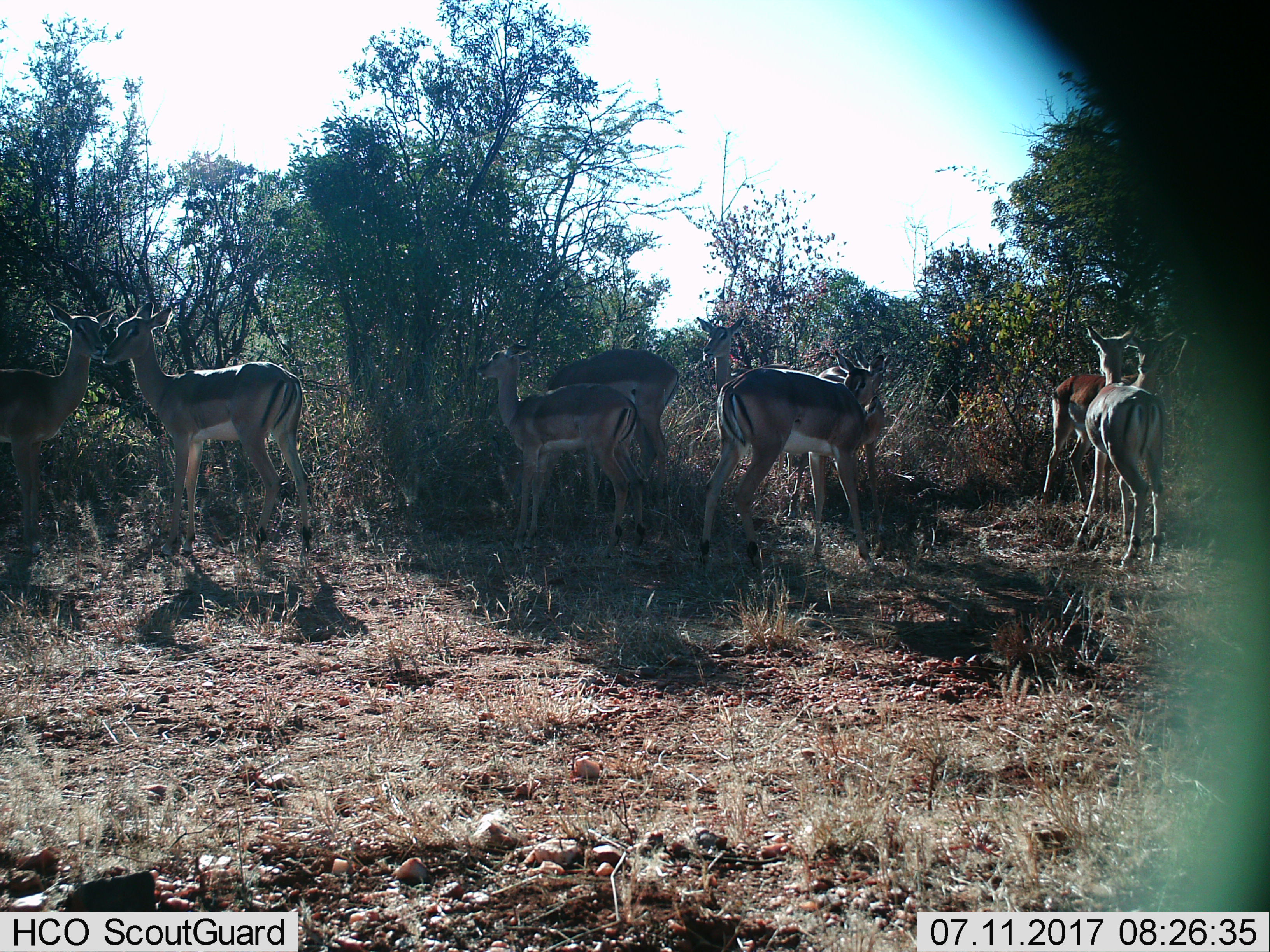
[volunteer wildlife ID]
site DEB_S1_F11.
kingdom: Animalia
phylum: Chordata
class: Mammalia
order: Artiodactyla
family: Bovidae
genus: Aepyceros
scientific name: Aepyceros melampus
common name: impala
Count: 9.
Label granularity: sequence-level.